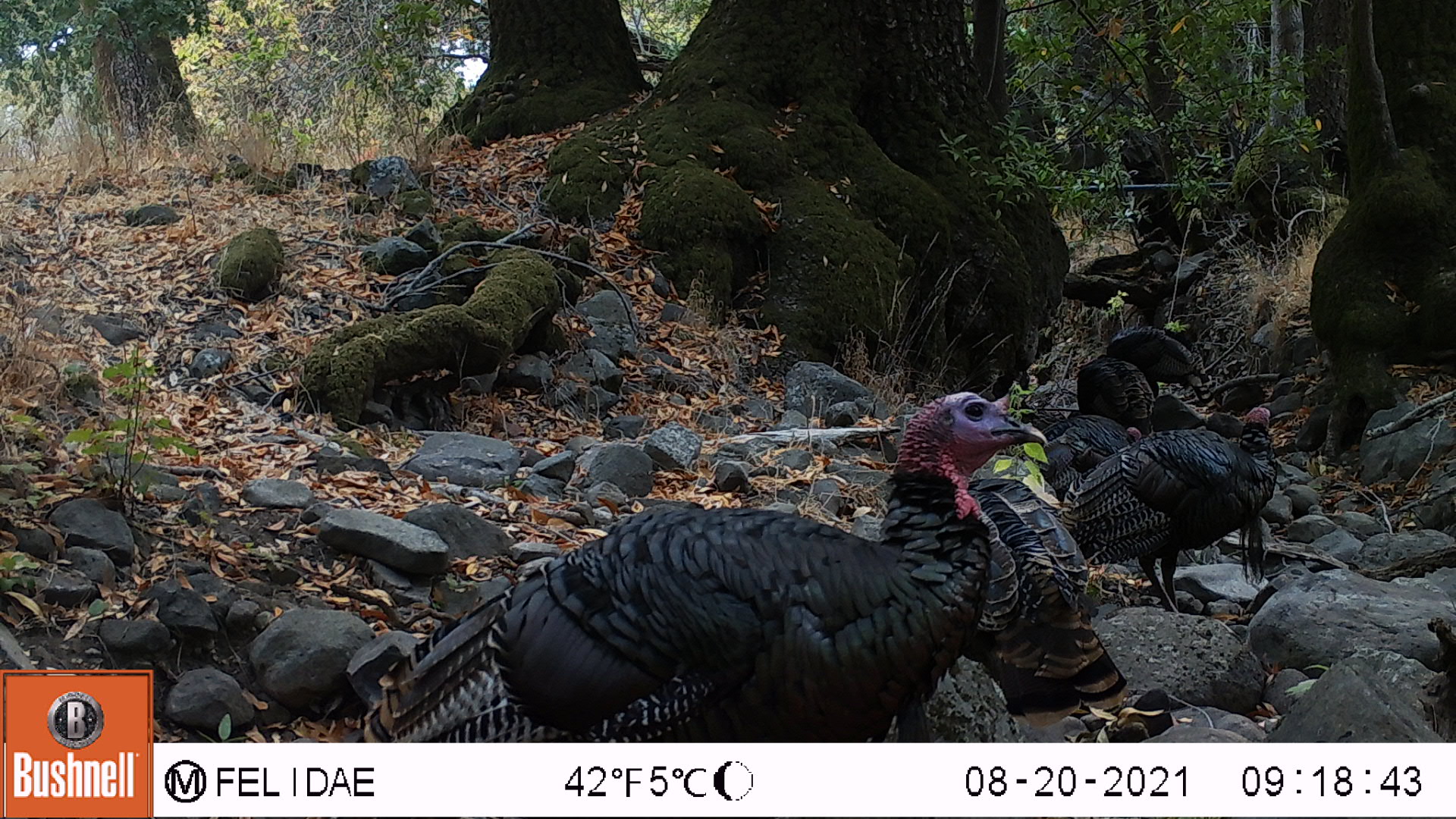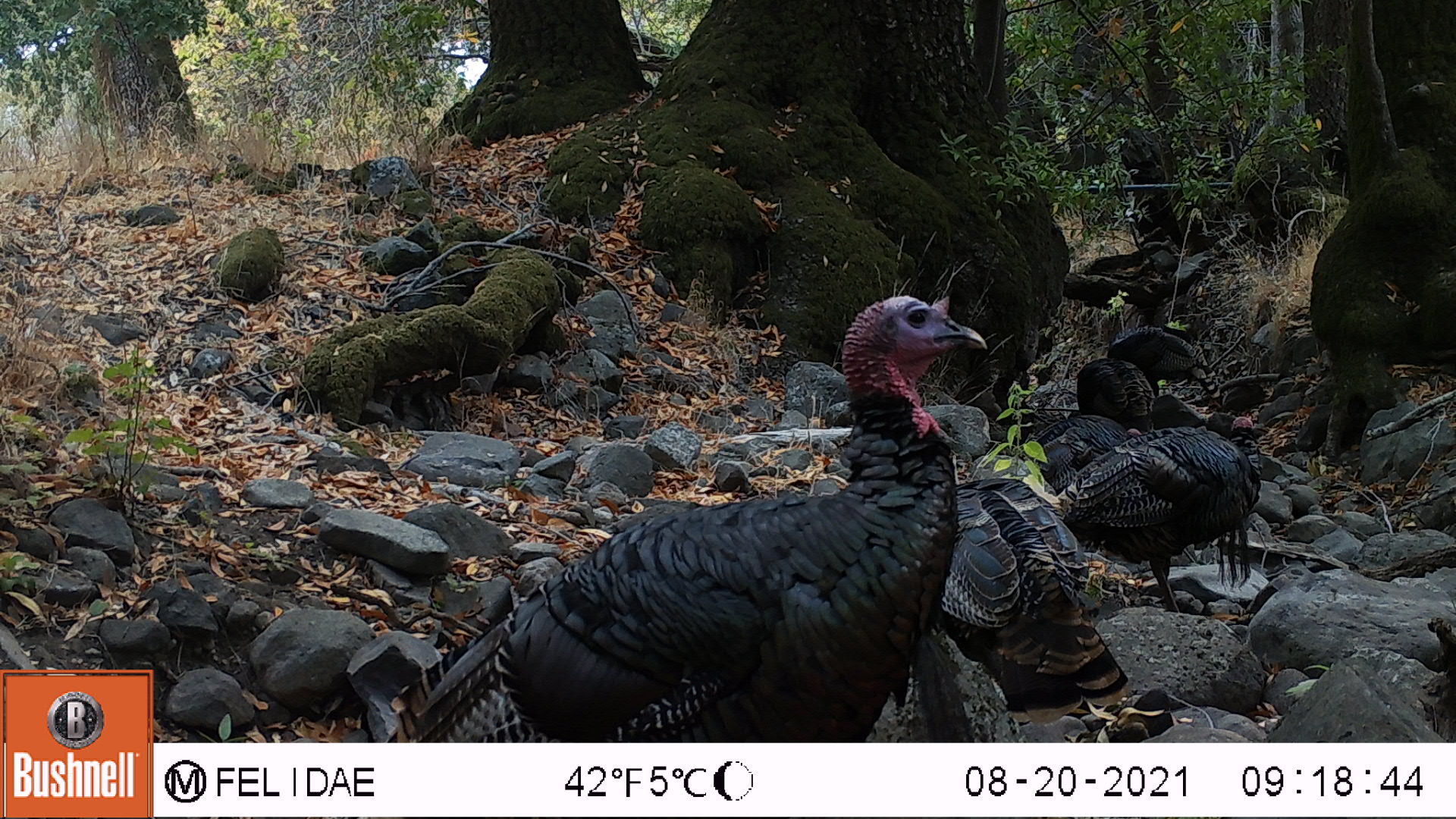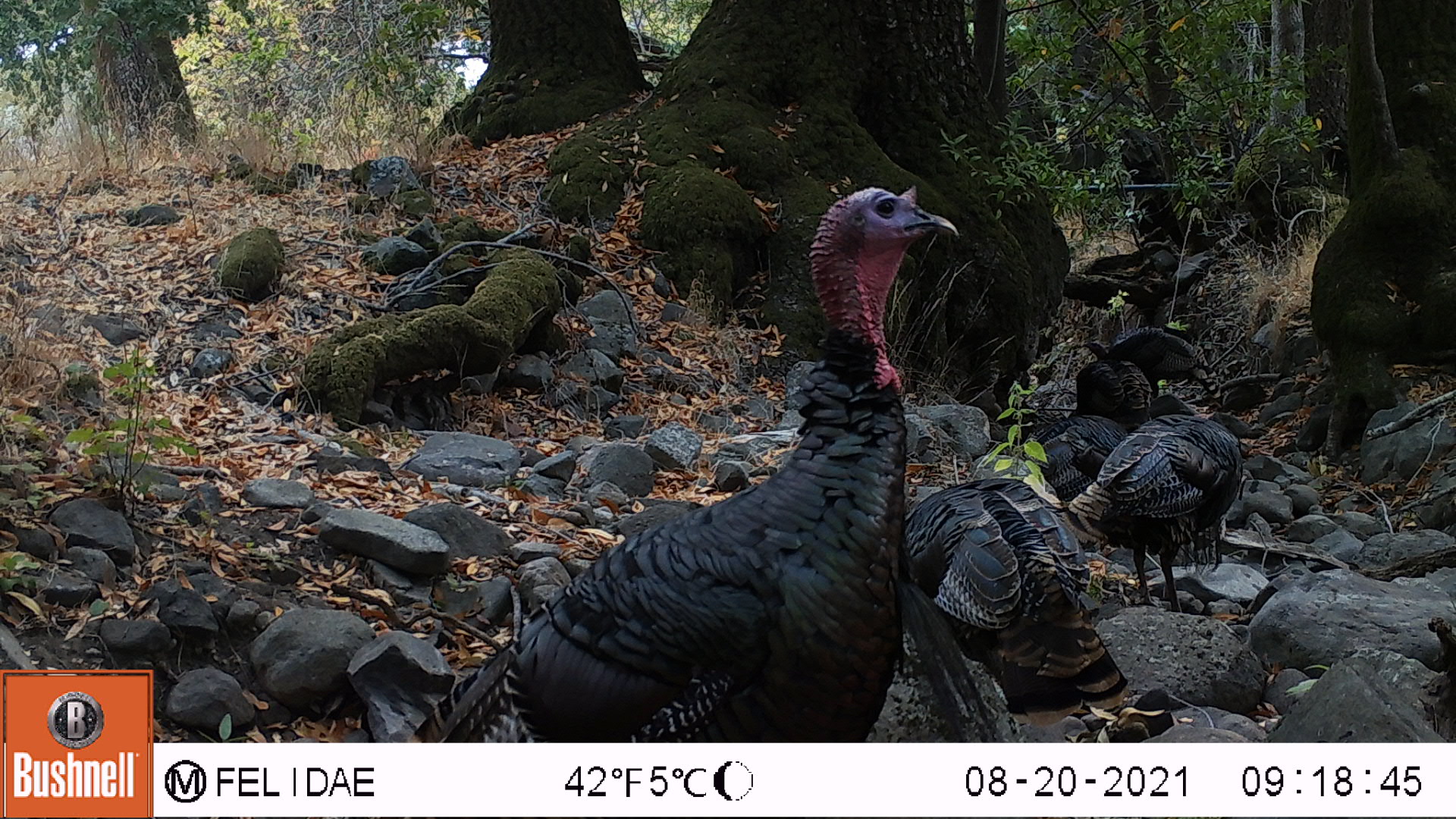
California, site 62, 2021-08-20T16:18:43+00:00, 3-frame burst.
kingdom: Animalia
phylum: Chordata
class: Aves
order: Galliformes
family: Phasianidae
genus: Meleagris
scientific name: Meleagris gallopavo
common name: turkey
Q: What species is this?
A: Turkey (Meleagris gallopavo).